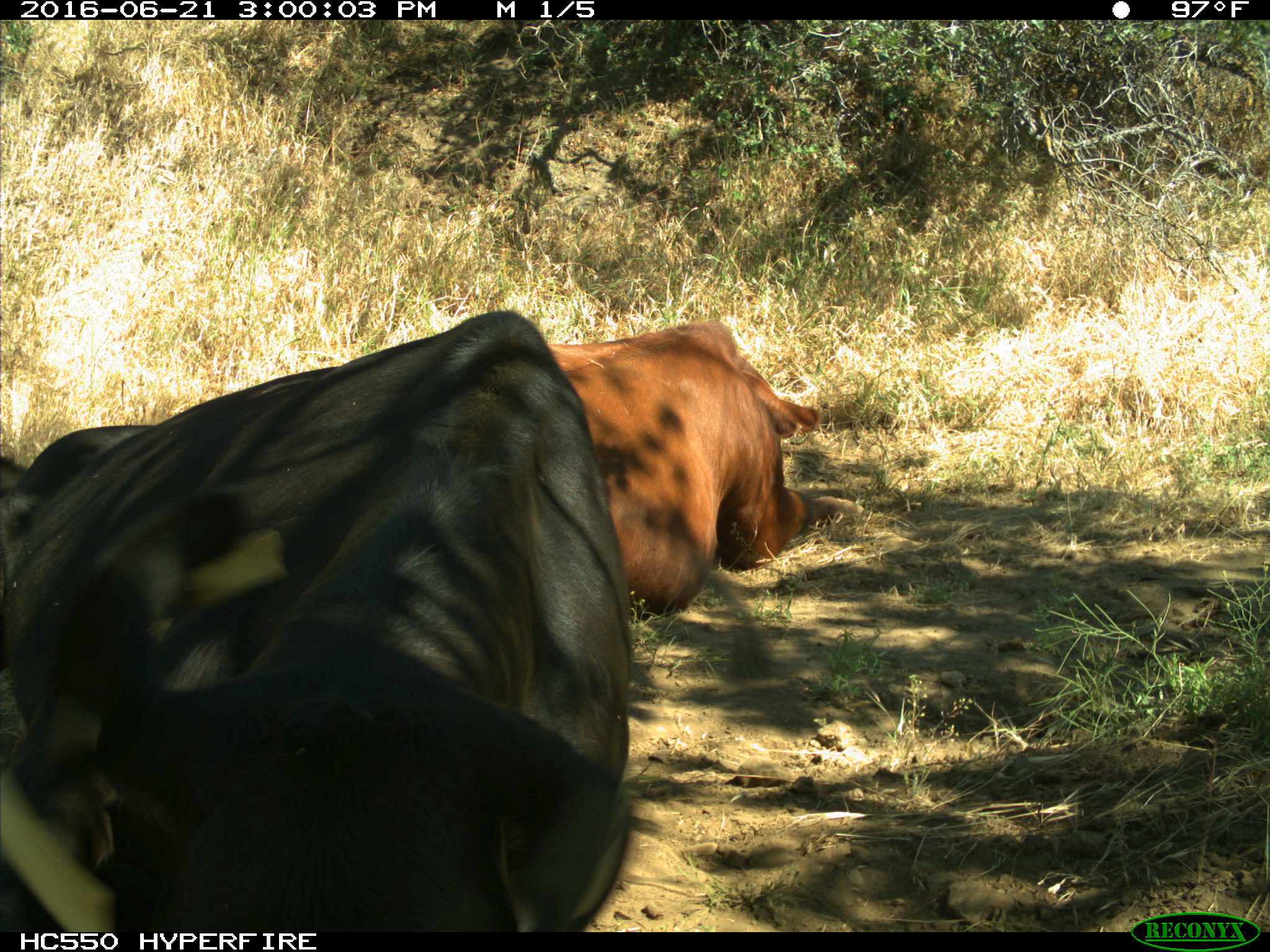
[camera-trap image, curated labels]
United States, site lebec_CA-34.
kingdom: Animalia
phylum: Chordata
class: Mammalia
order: Artiodactyla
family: Bovidae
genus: Bos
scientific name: Bos taurus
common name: domestic cow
Bos taurus (domestic cow).